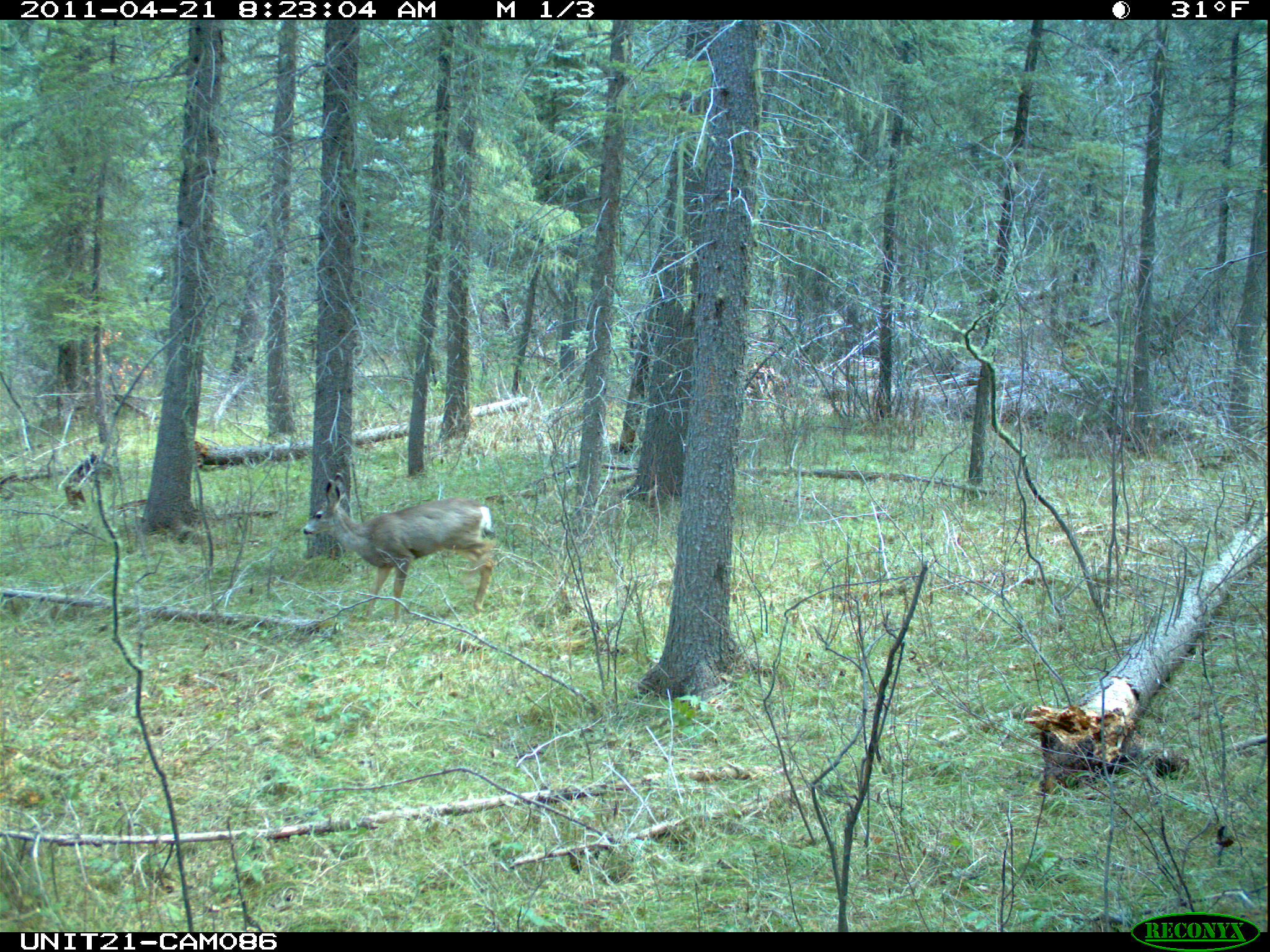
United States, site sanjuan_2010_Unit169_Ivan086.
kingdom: Animalia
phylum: Chordata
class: Mammalia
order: Artiodactyla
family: Cervidae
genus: Odocoileus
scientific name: Odocoileus hemionus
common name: mule deer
Odocoileus hemionus (mule deer).